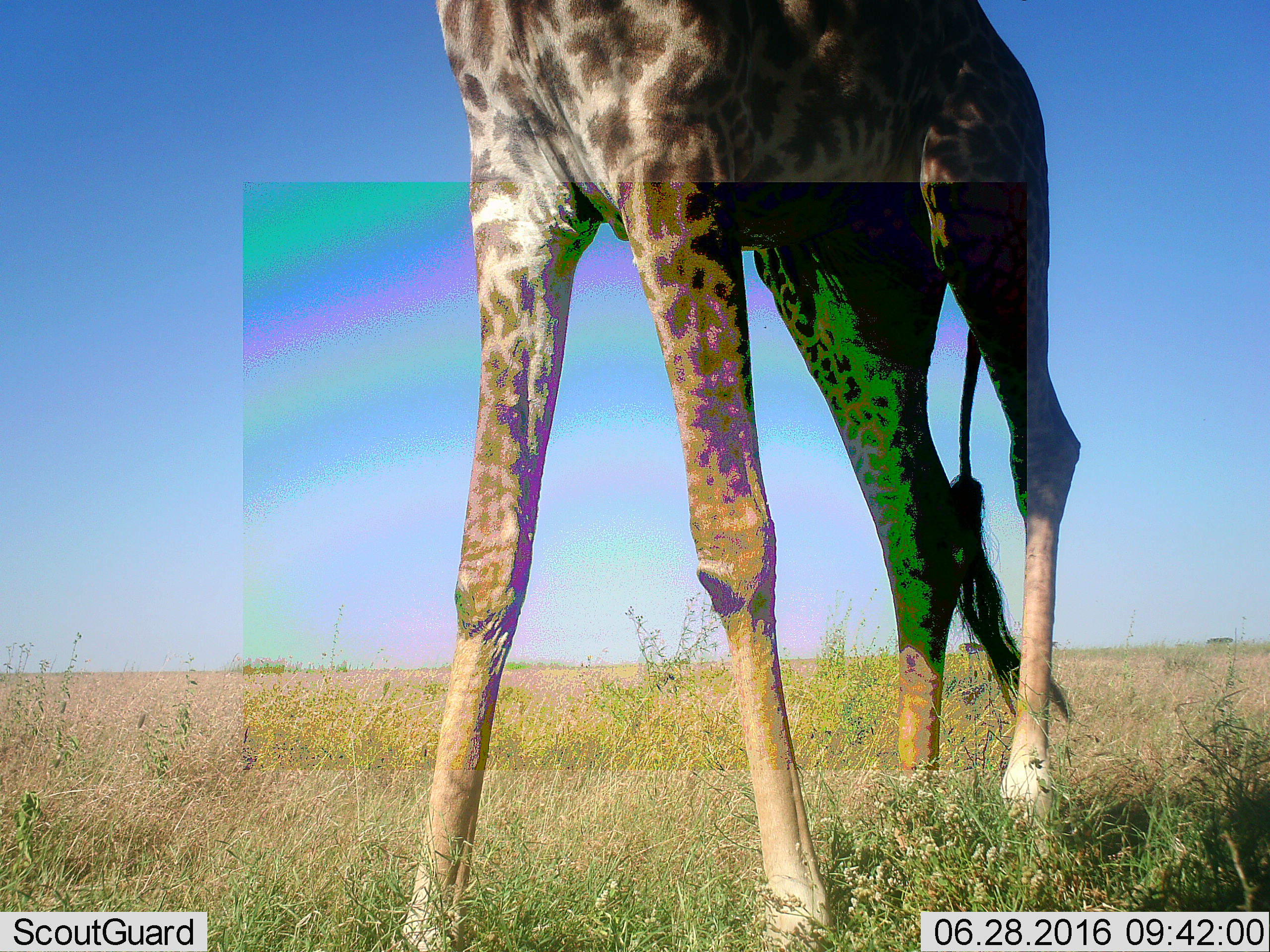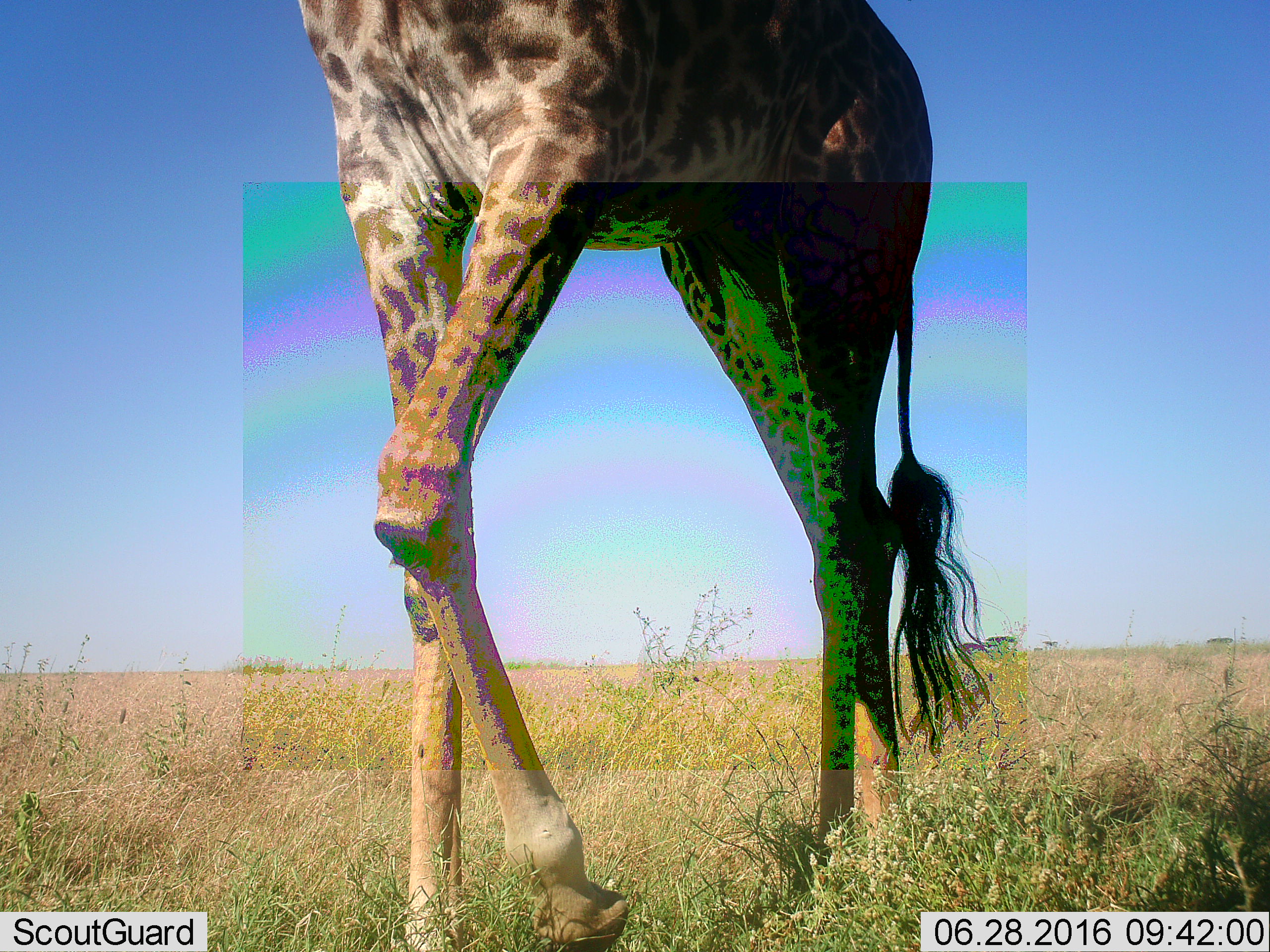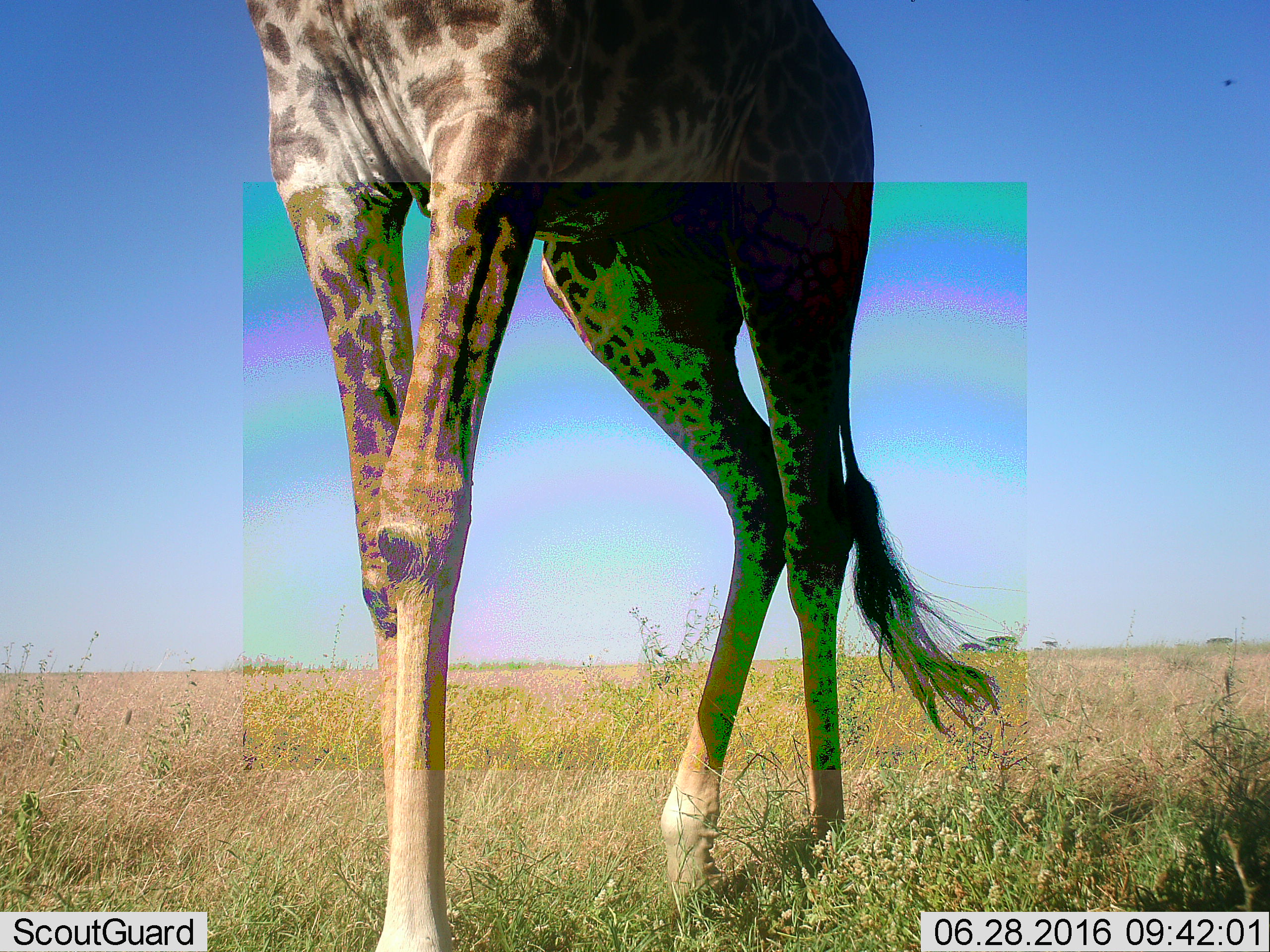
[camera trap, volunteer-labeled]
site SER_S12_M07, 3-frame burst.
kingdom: Animalia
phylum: Chordata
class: Mammalia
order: Artiodactyla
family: Giraffidae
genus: Giraffa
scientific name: Giraffa camelopardalis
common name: giraffe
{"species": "giraffe (Giraffa camelopardalis)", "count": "1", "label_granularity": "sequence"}